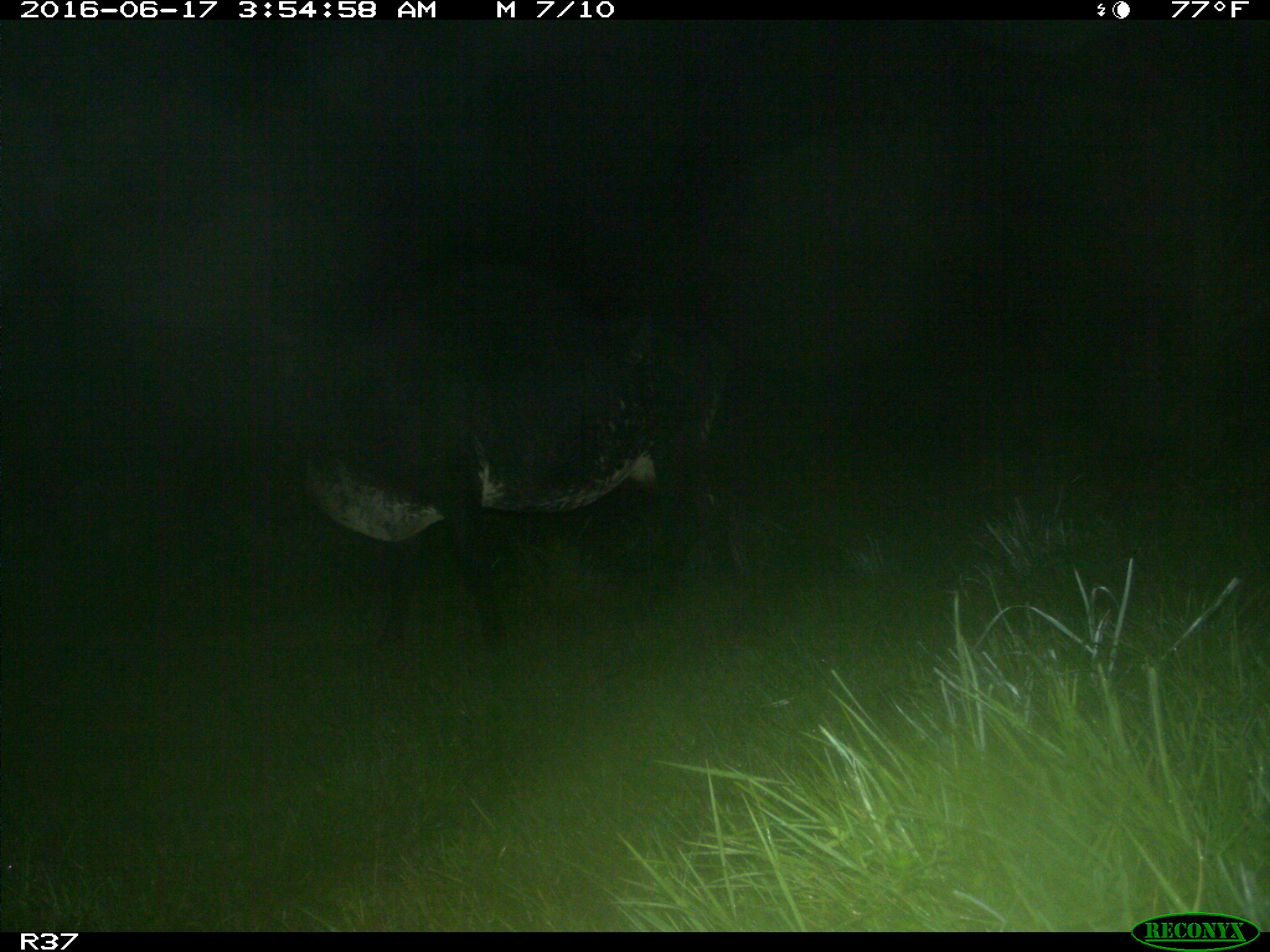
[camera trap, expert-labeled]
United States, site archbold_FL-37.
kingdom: Animalia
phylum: Chordata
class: Mammalia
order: Artiodactyla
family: Bovidae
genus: Bos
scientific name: Bos taurus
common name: domestic cow